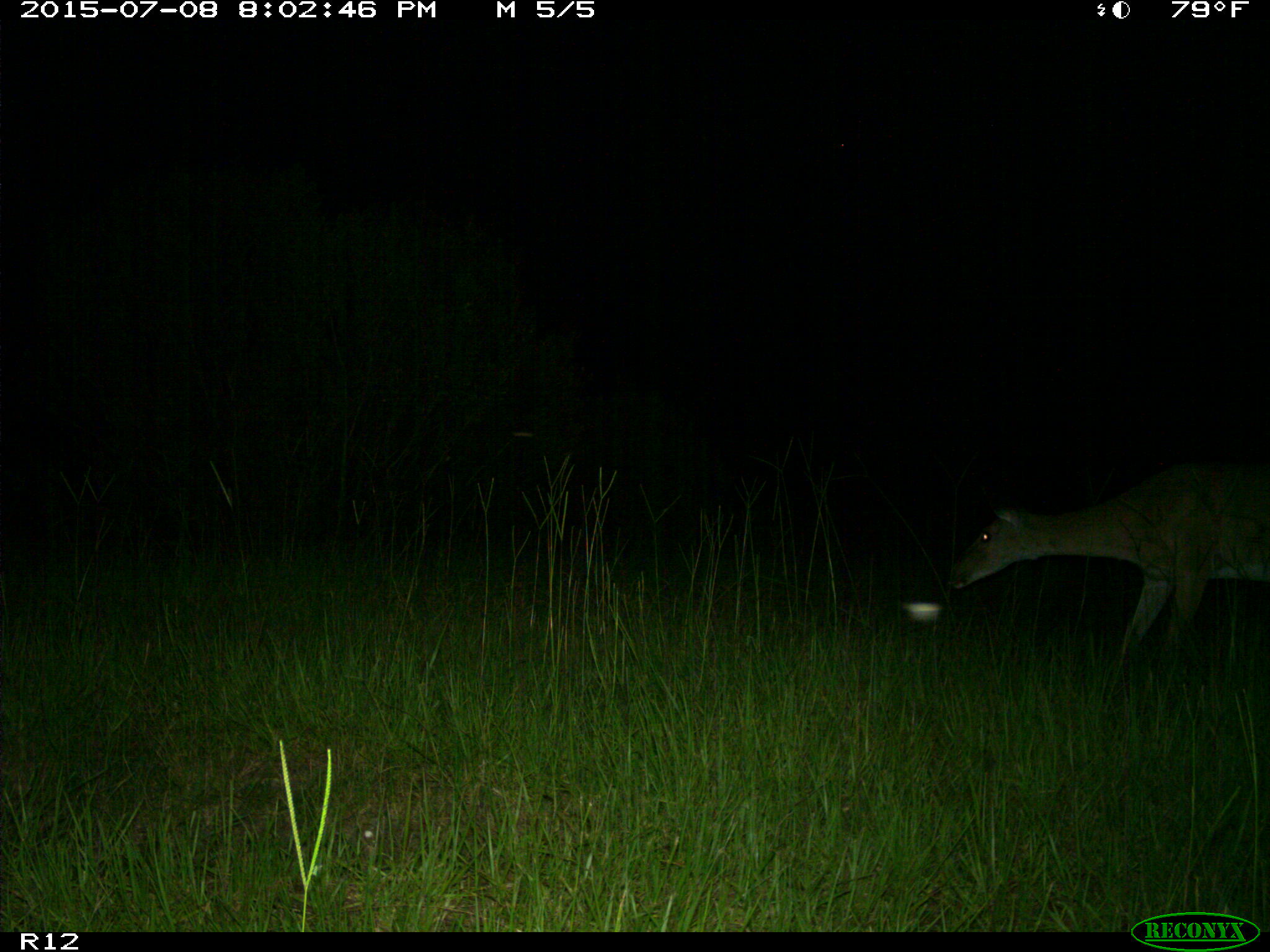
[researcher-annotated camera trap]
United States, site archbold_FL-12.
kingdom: Animalia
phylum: Chordata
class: Mammalia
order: Artiodactyla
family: Cervidae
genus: Odocoileus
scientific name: Odocoileus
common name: deer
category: unidentified deer